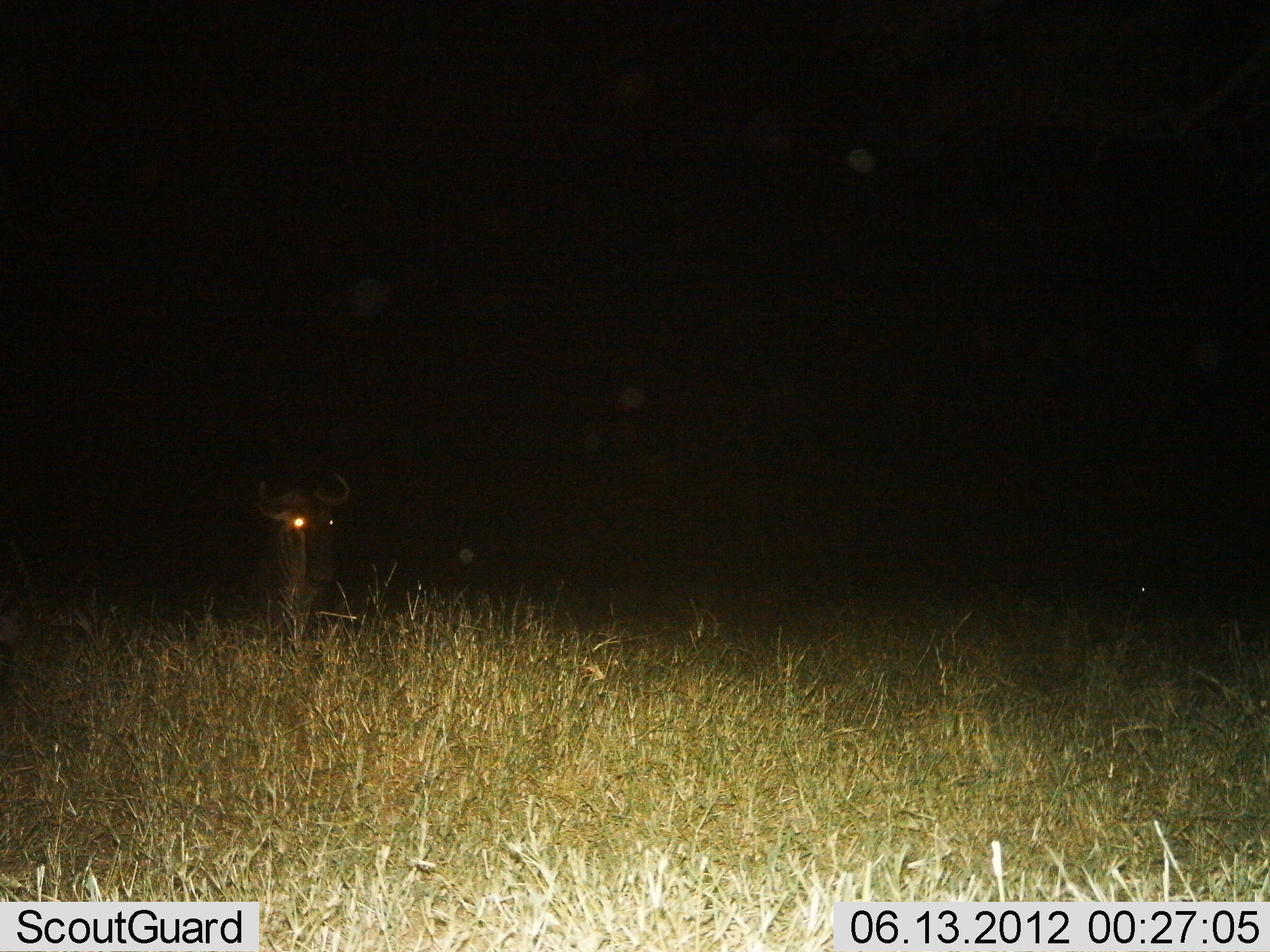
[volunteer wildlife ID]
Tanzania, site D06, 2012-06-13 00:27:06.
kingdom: Animalia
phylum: Chordata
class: Mammalia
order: Artiodactyla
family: Bovidae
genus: Connochaetes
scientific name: Connochaetes taurinus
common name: blue wildebeest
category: wildebeest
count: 1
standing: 30%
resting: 30%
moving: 30%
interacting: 0%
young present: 0%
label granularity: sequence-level